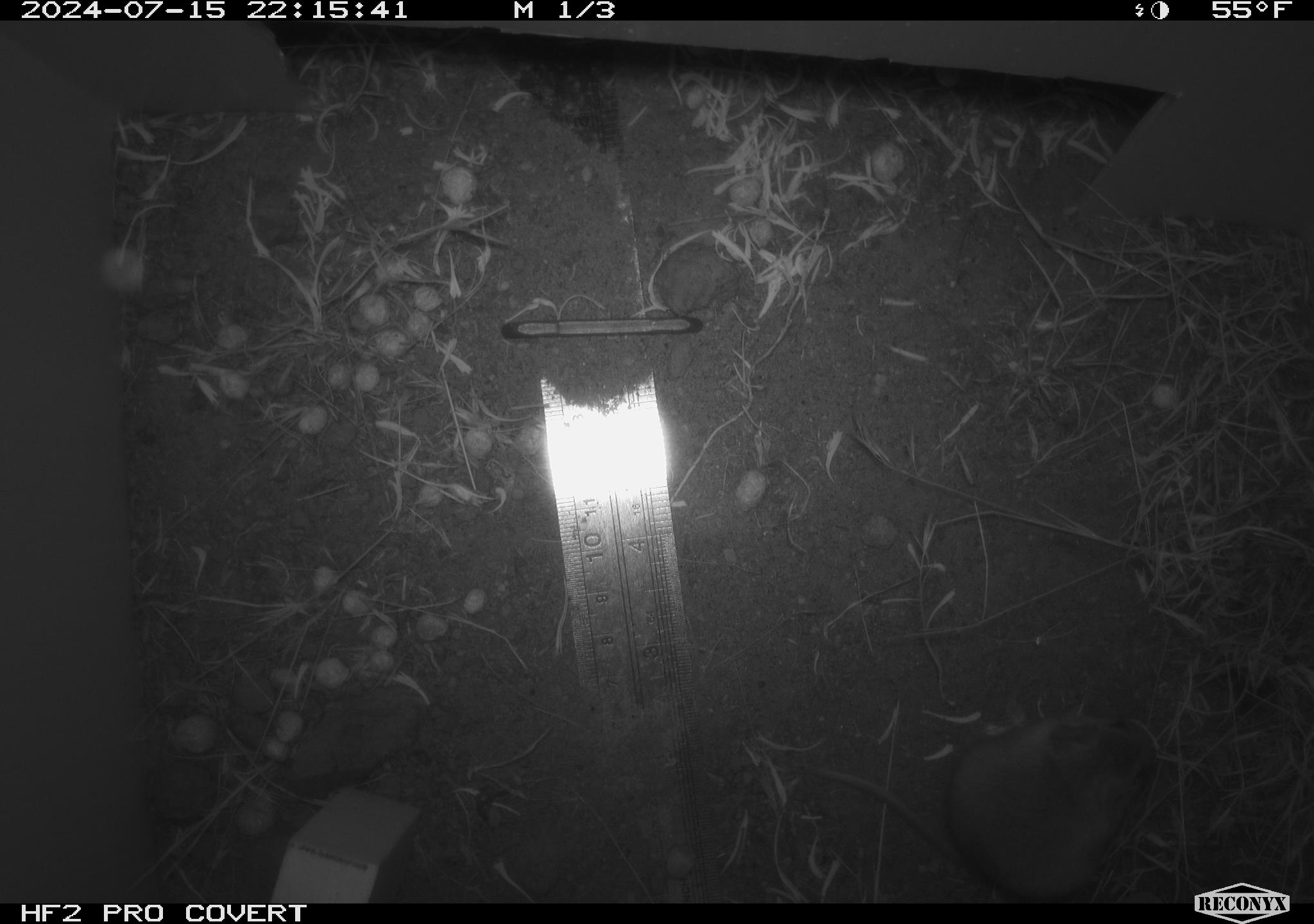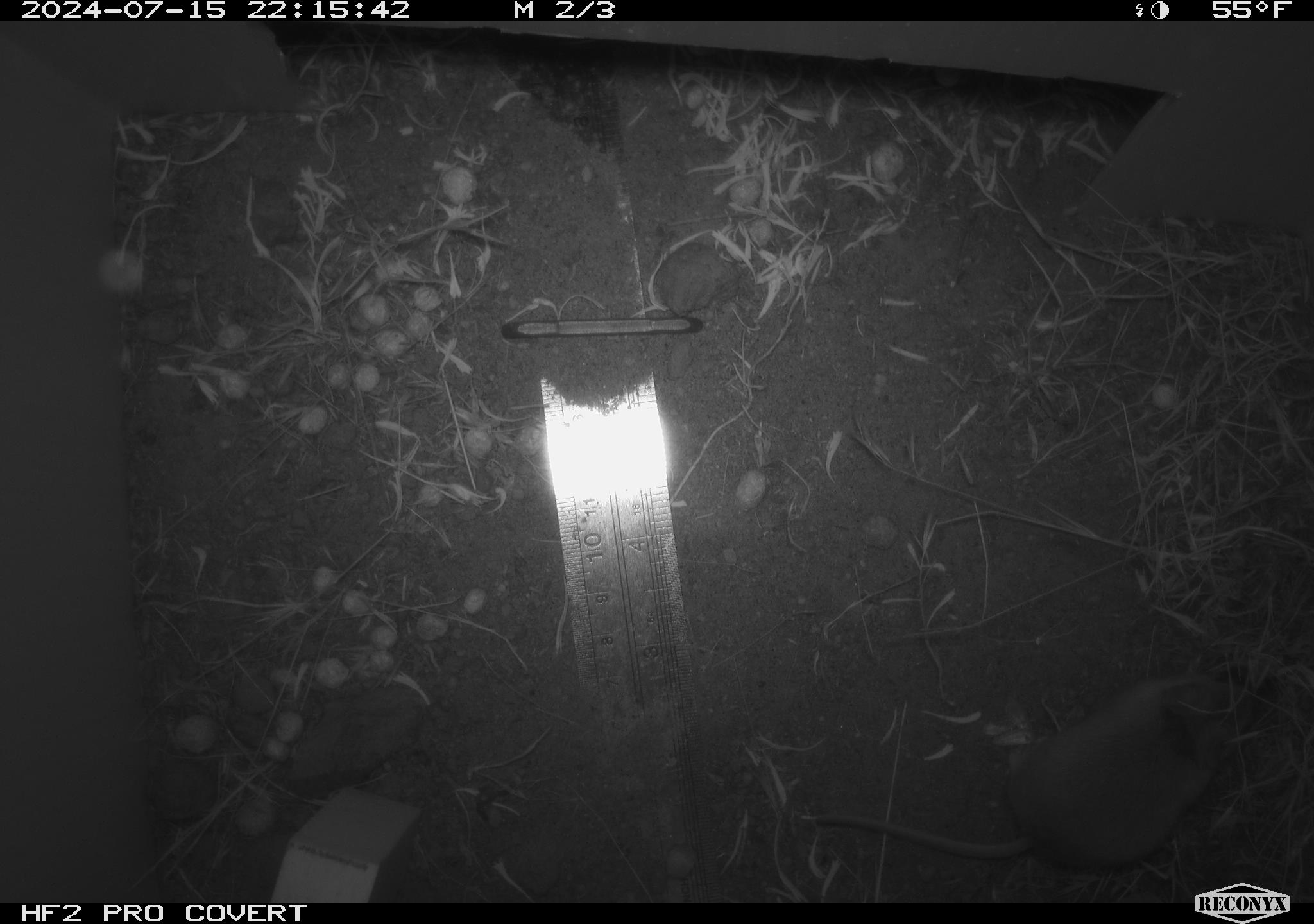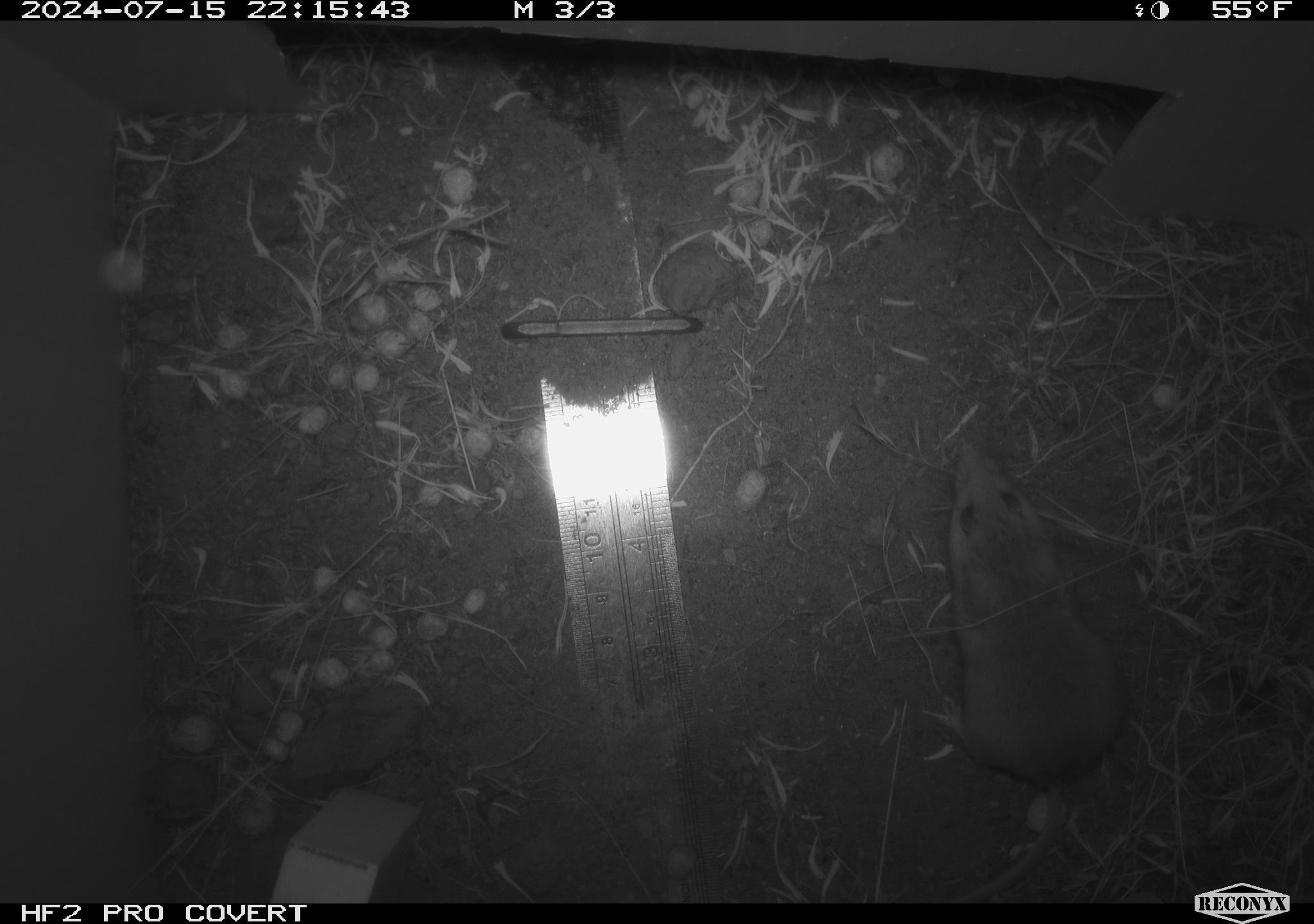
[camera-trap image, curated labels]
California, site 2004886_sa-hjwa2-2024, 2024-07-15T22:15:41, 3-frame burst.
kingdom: Animalia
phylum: Chordata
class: Mammalia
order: Rodentia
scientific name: Rodentia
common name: rodent